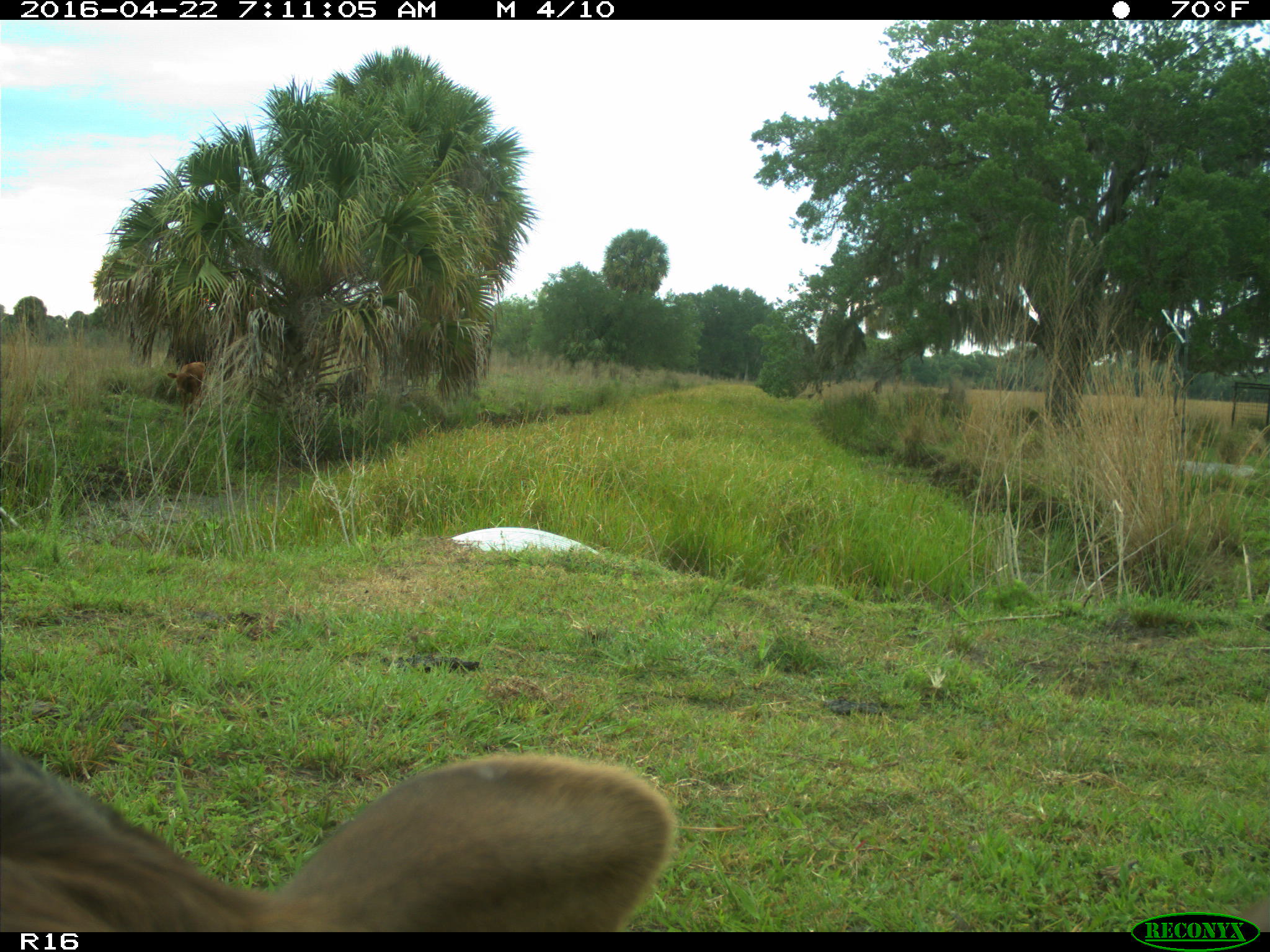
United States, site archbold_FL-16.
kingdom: Animalia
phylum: Chordata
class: Mammalia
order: Artiodactyla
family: Bovidae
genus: Bos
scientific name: Bos taurus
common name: domestic cow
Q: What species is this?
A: Bos taurus (domestic cow).